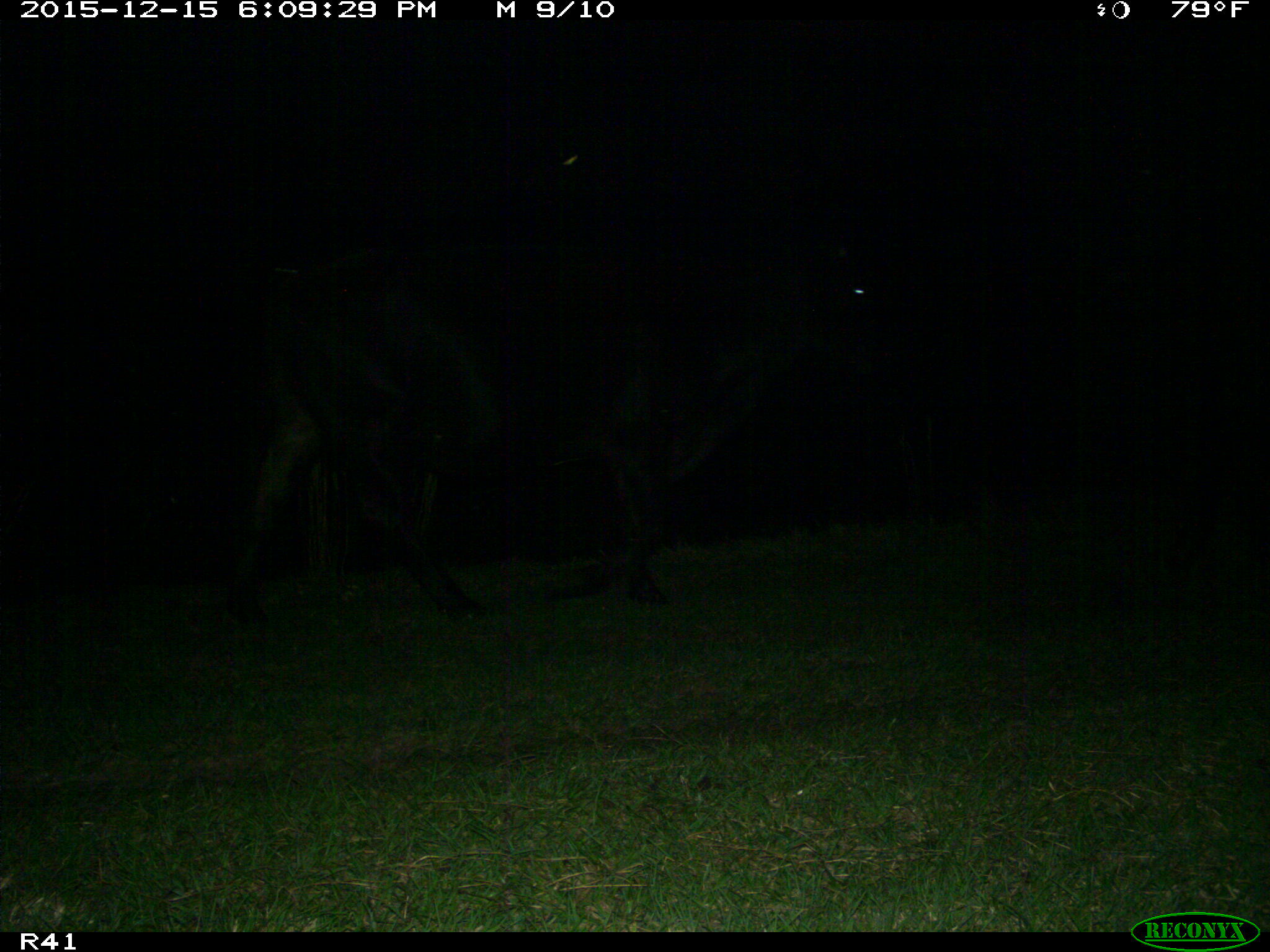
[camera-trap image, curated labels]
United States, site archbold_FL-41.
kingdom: Animalia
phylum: Chordata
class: Mammalia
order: Artiodactyla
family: Bovidae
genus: Bos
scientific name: Bos taurus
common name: domestic cow